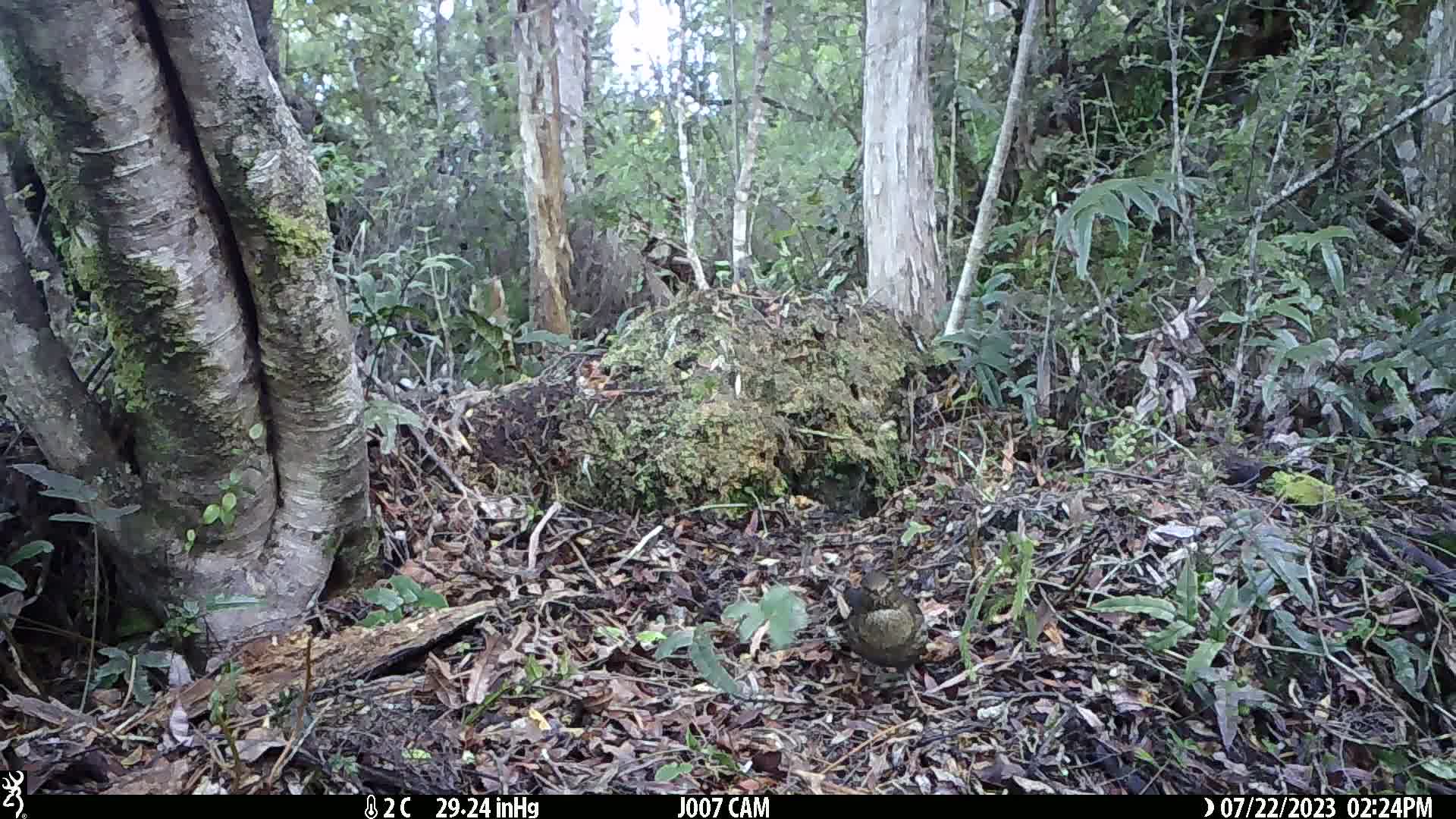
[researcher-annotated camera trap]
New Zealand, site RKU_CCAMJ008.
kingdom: Animalia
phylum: Chordata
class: Aves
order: Passeriformes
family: Turdidae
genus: Turdus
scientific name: Turdus merula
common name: eurasian blackbird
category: blackbird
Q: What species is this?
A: Blackbird (eurasian blackbird) (Turdus merula).